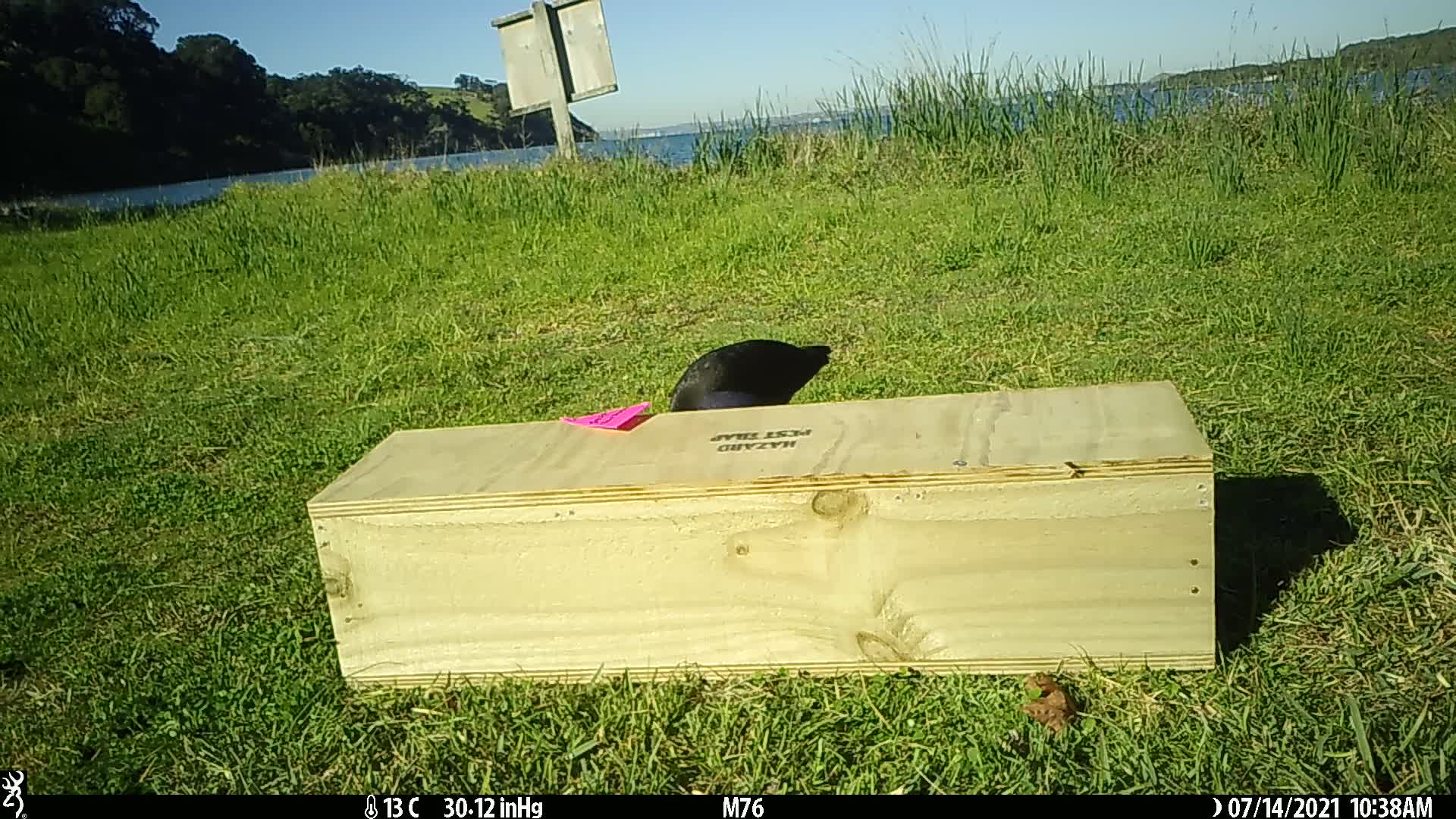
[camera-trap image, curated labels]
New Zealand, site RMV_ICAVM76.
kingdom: Animalia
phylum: Chordata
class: Aves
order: Gruiformes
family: Rallidae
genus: Porphyrio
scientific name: Porphyrio melanotus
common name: australasian swamphen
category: pukeko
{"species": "pukeko (australasian swamphen) (Porphyrio melanotus)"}